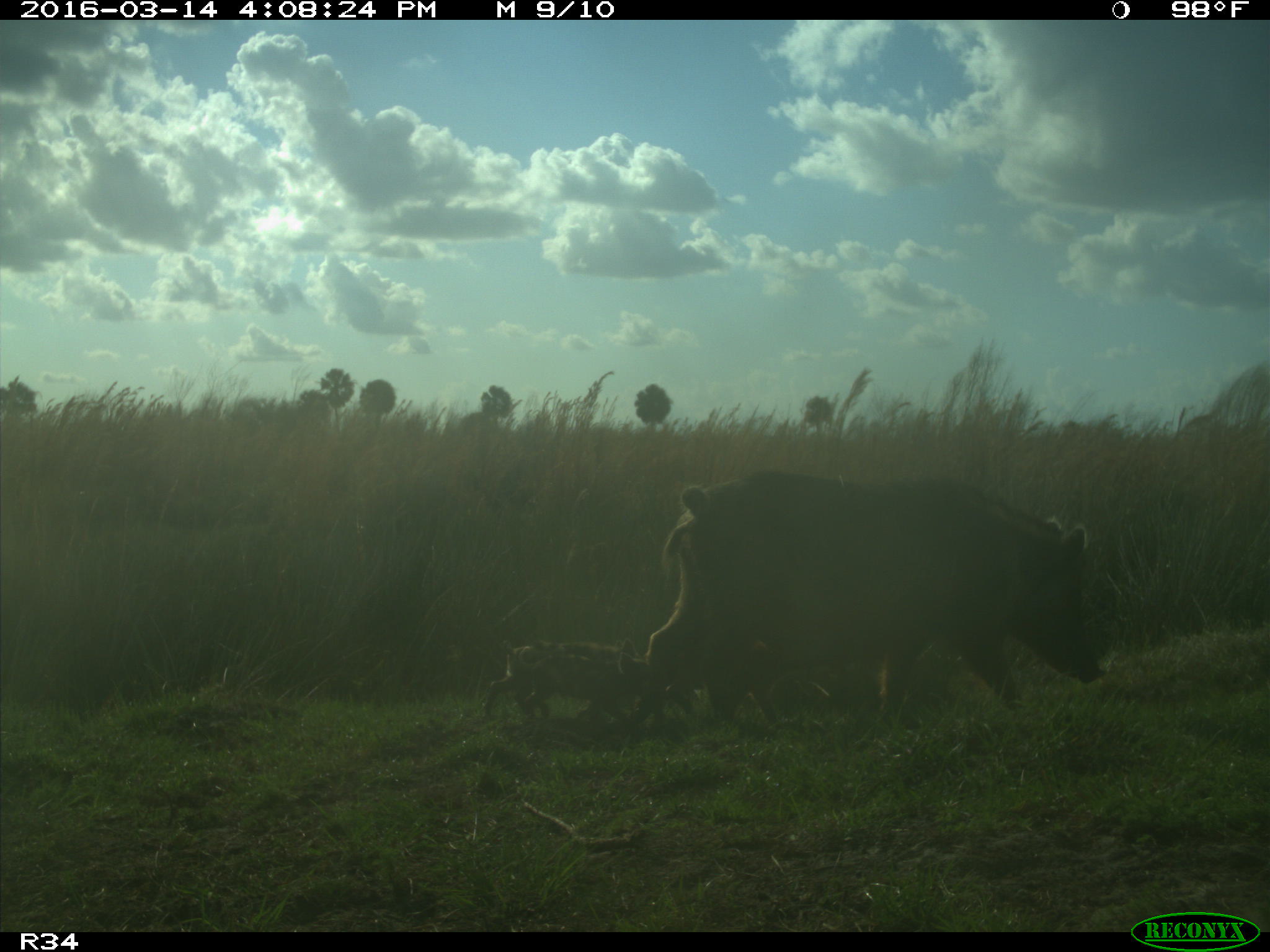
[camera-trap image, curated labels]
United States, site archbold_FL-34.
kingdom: Animalia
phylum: Chordata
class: Mammalia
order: Artiodactyla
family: Suidae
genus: Sus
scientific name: Sus scrofa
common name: wild boar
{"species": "Sus scrofa (wild boar)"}